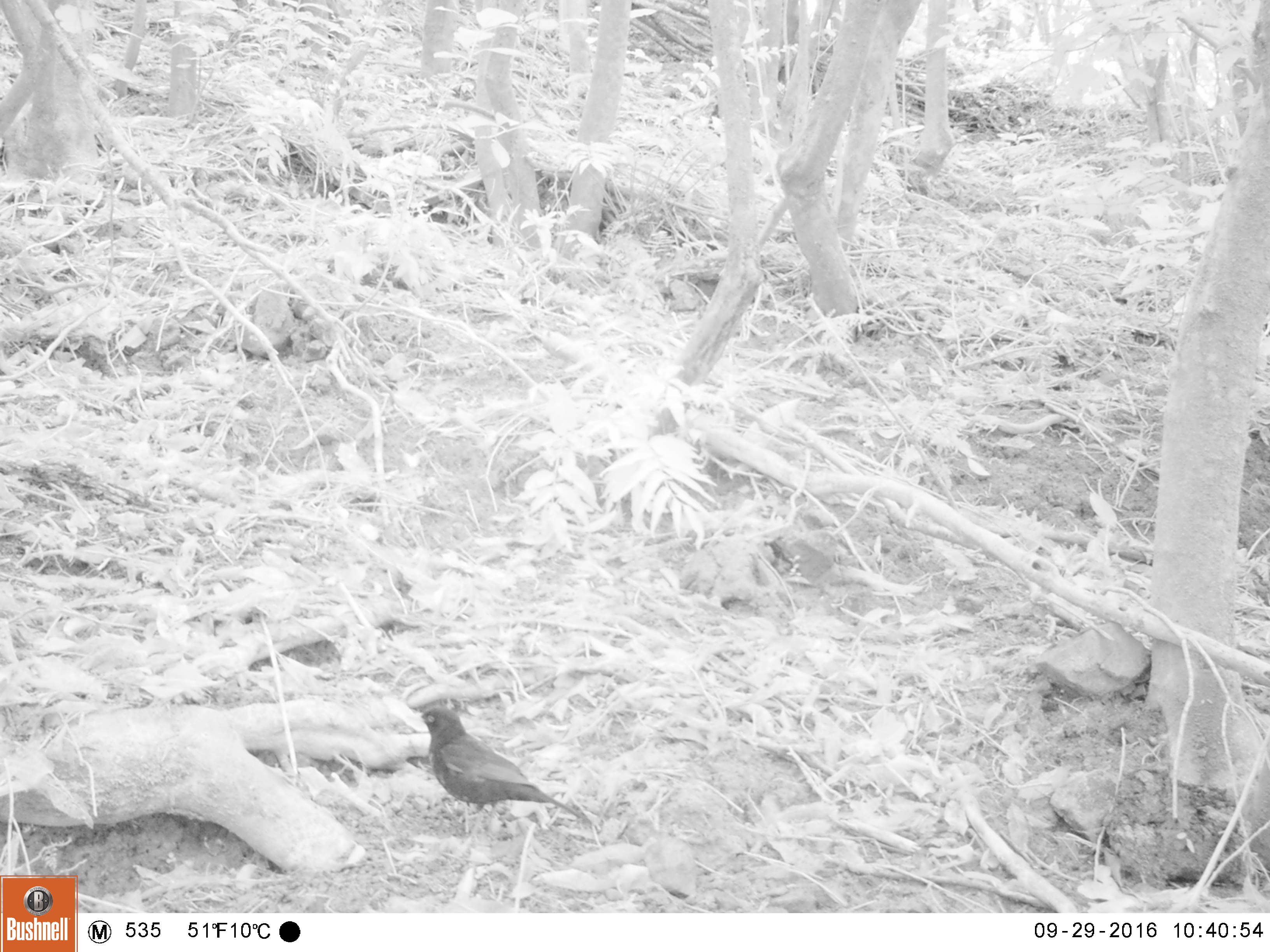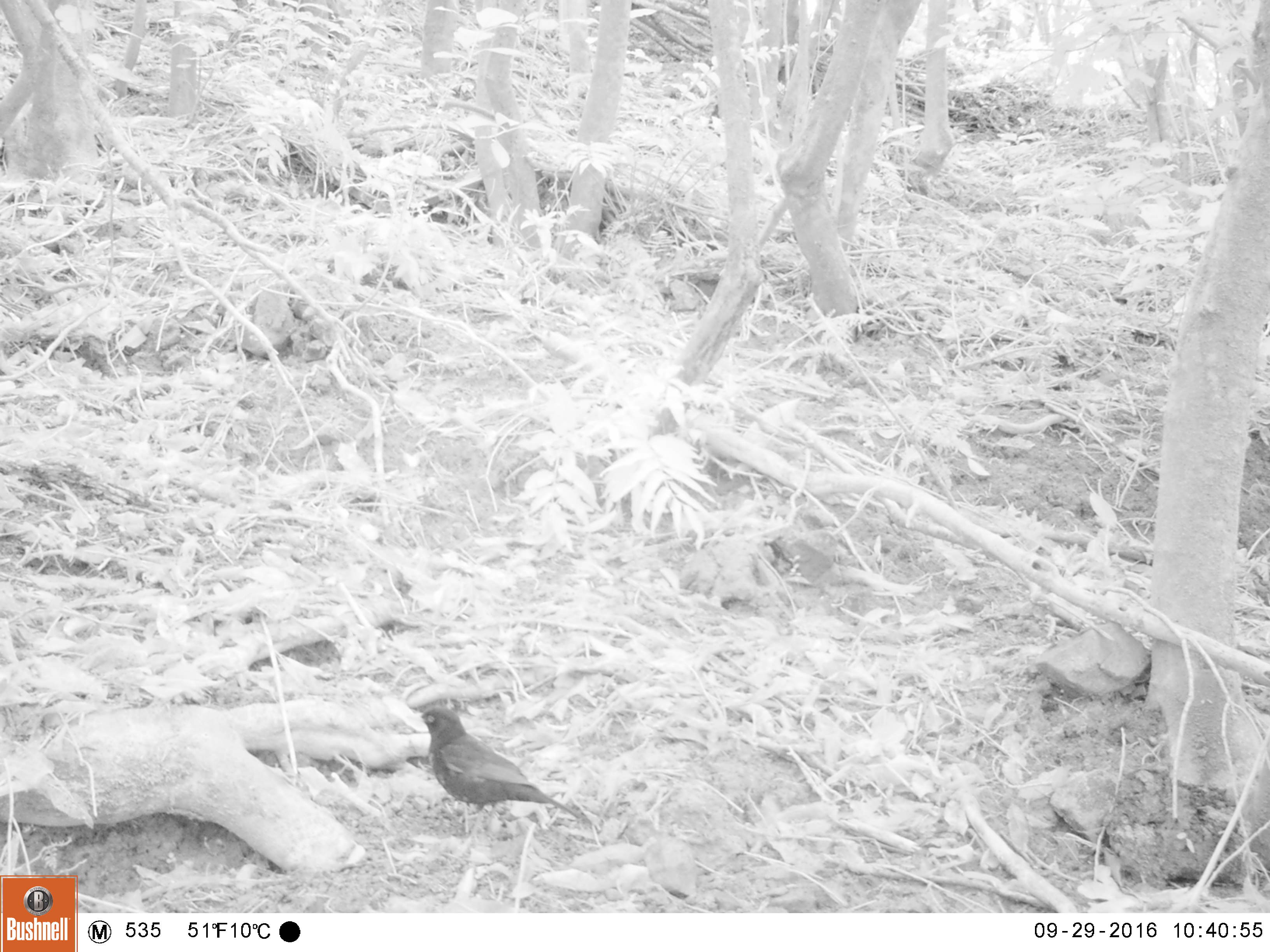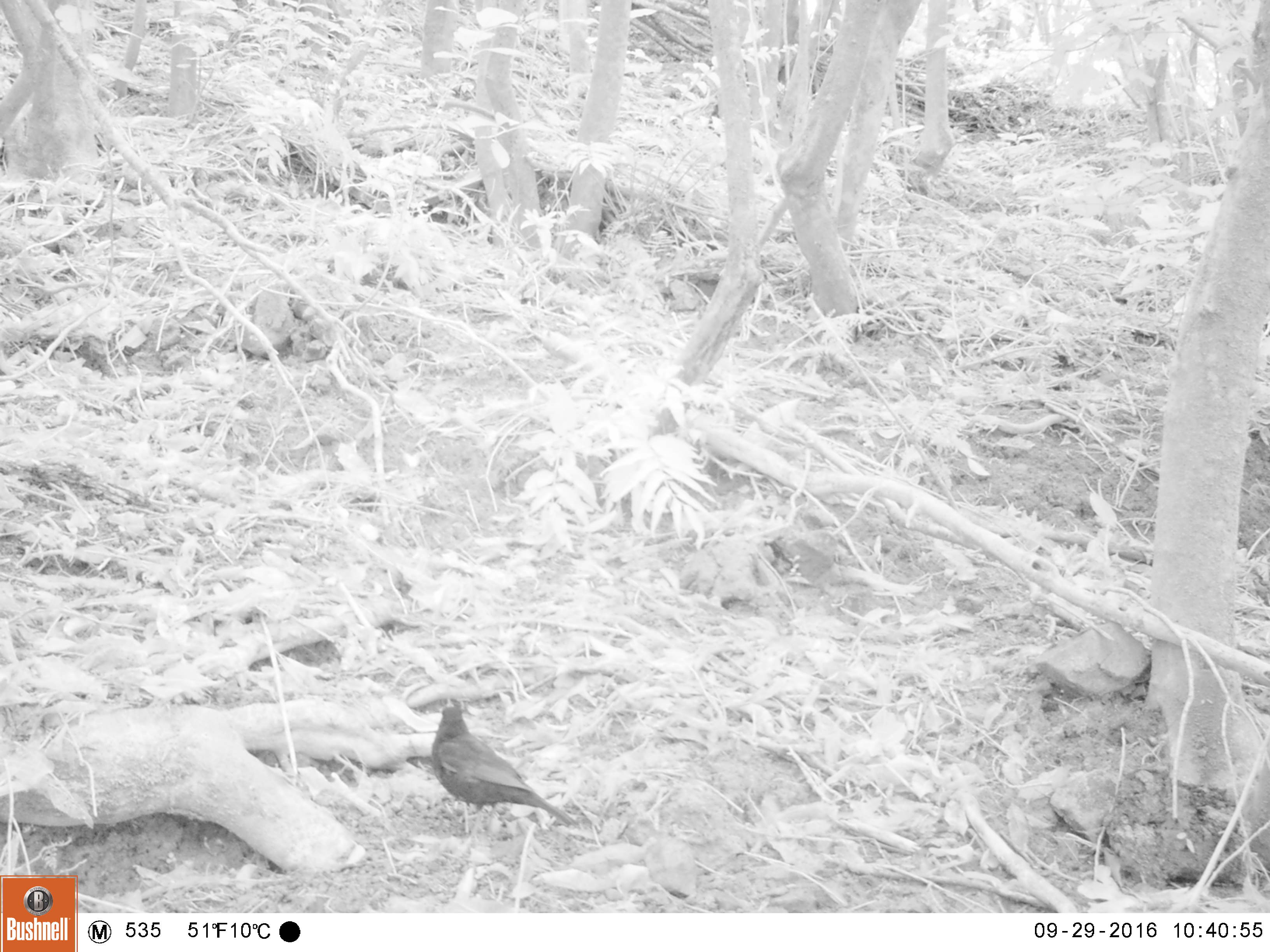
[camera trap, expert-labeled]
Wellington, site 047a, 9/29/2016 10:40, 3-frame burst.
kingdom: Animalia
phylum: Chordata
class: Aves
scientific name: Aves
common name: bird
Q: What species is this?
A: Bird (Aves).